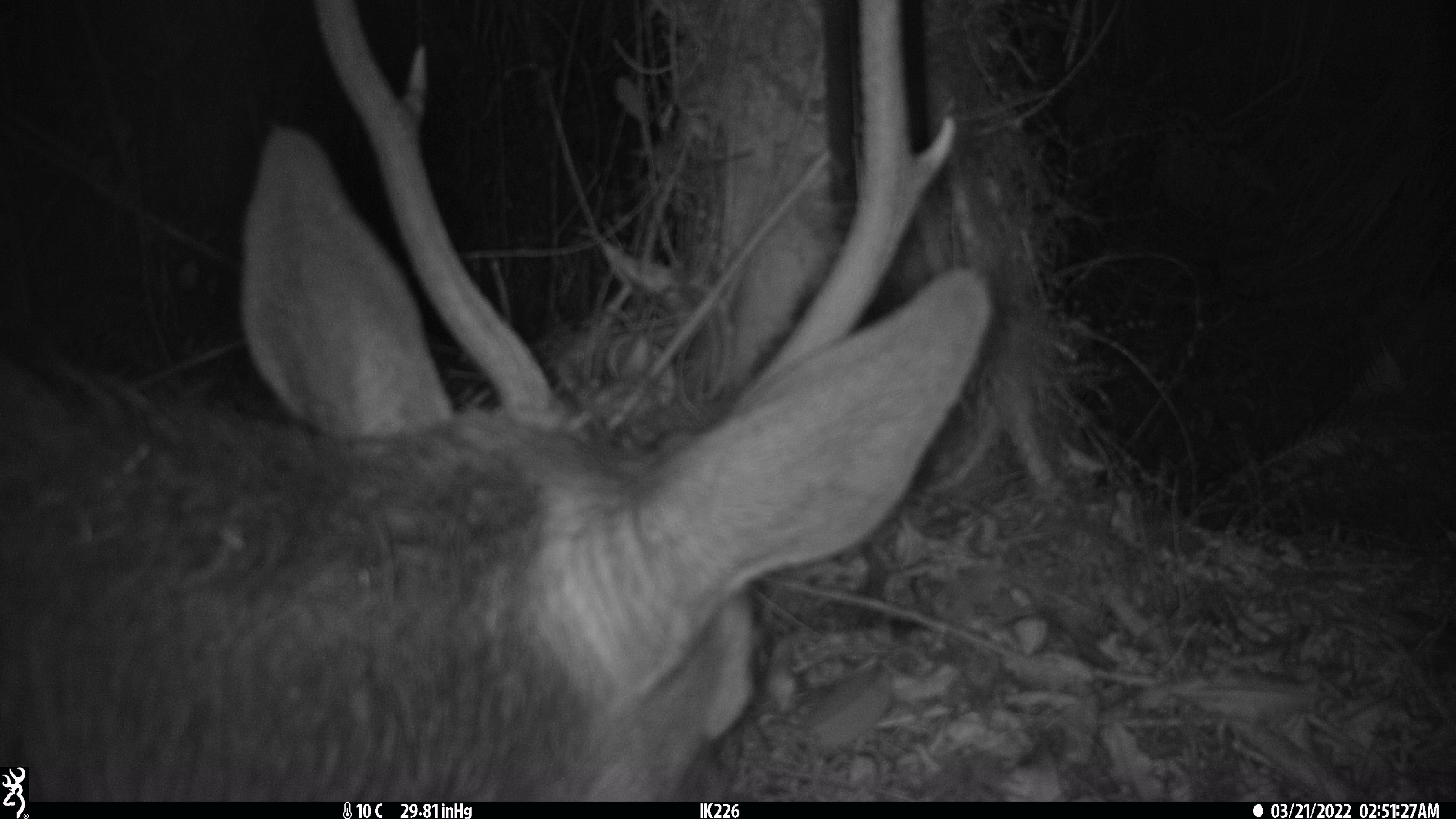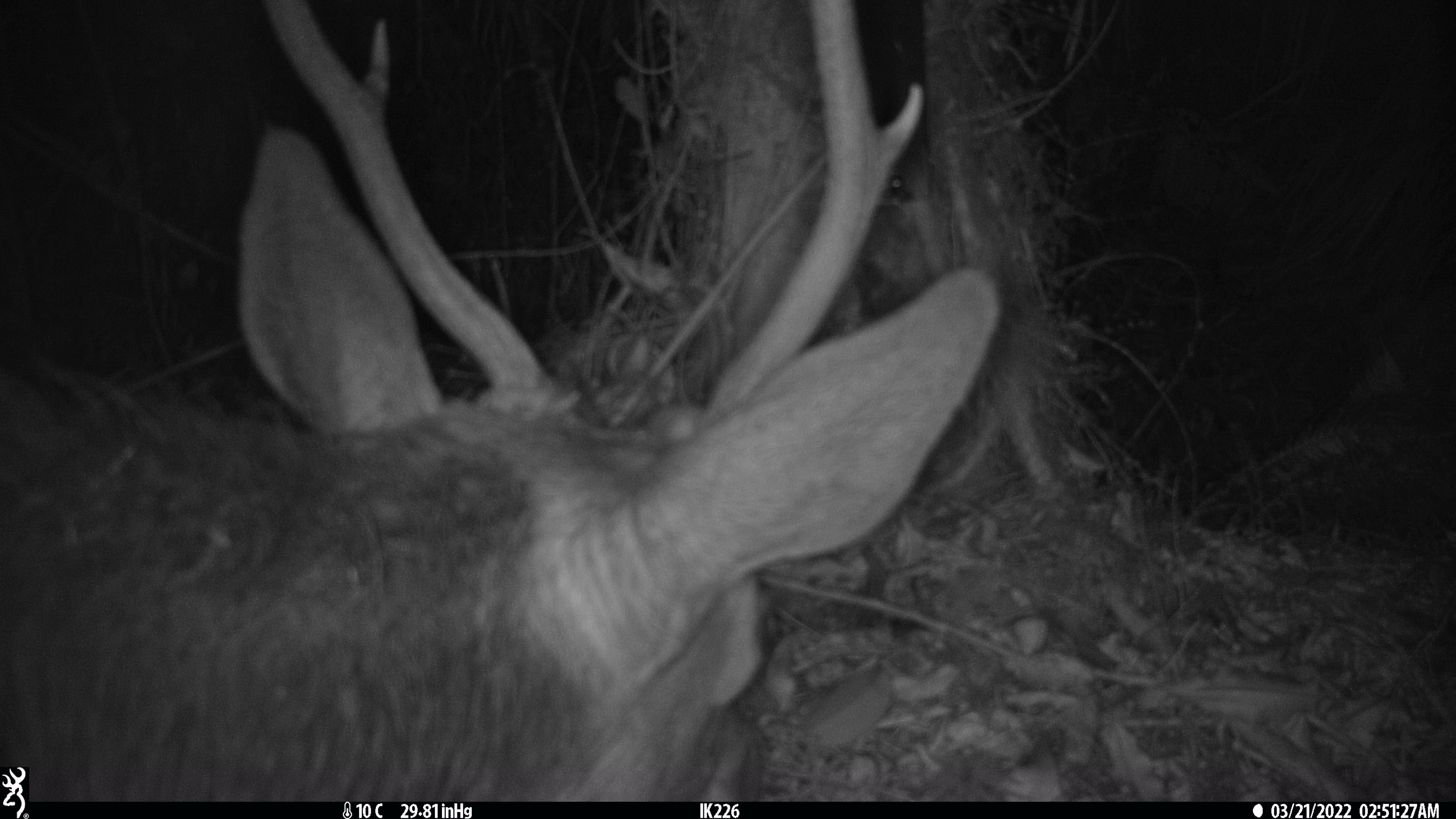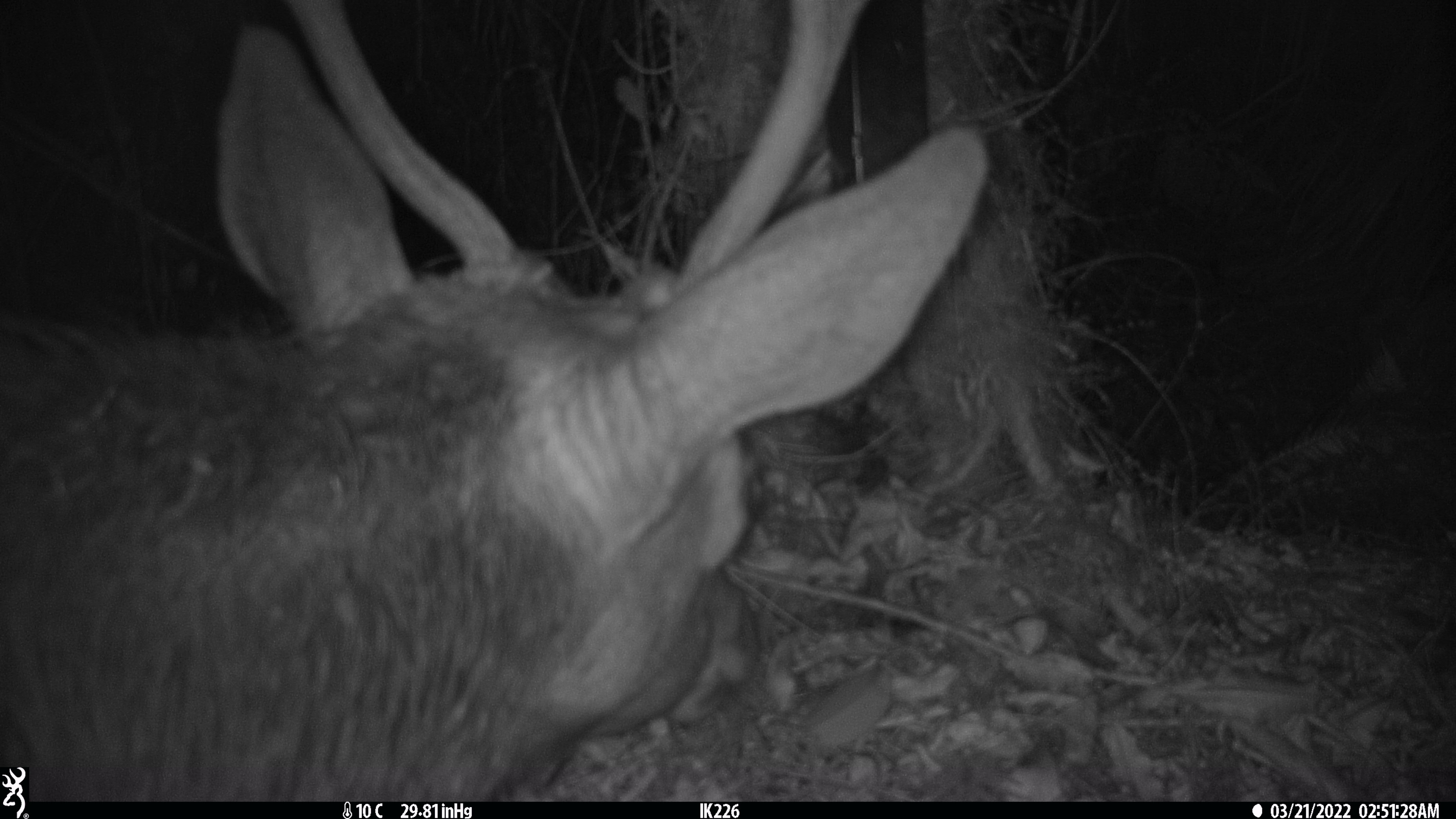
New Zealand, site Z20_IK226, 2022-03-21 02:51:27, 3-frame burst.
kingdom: Animalia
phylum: Chordata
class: Mammalia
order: Artiodactyla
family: Cervidae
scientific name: Cervidae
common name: deer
Deer (Cervidae).